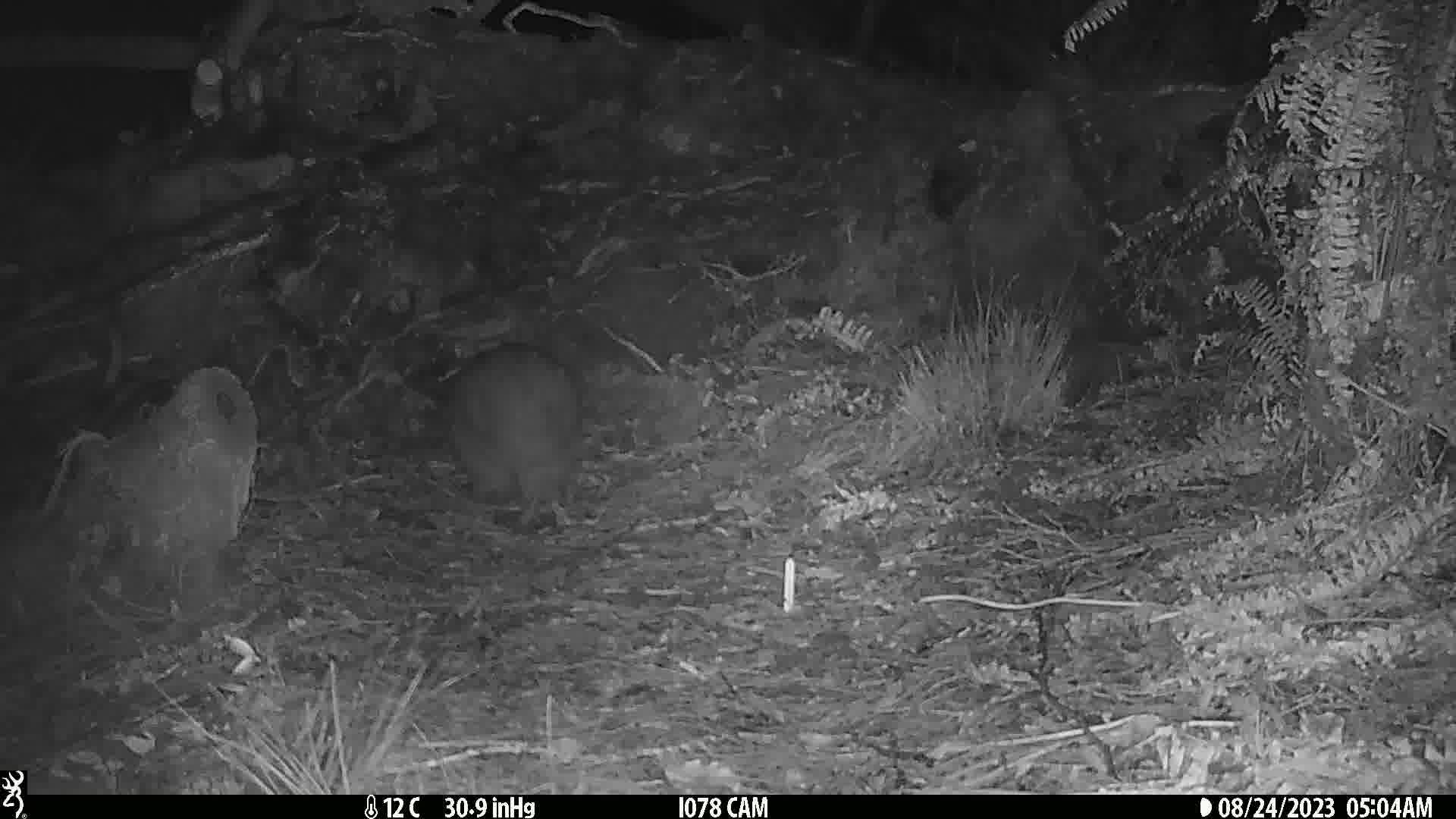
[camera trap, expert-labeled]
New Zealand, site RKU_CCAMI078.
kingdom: Animalia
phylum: Chordata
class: Aves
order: Apterygiformes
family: Apterygidae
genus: Apteryx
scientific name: Apteryx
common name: kiwi